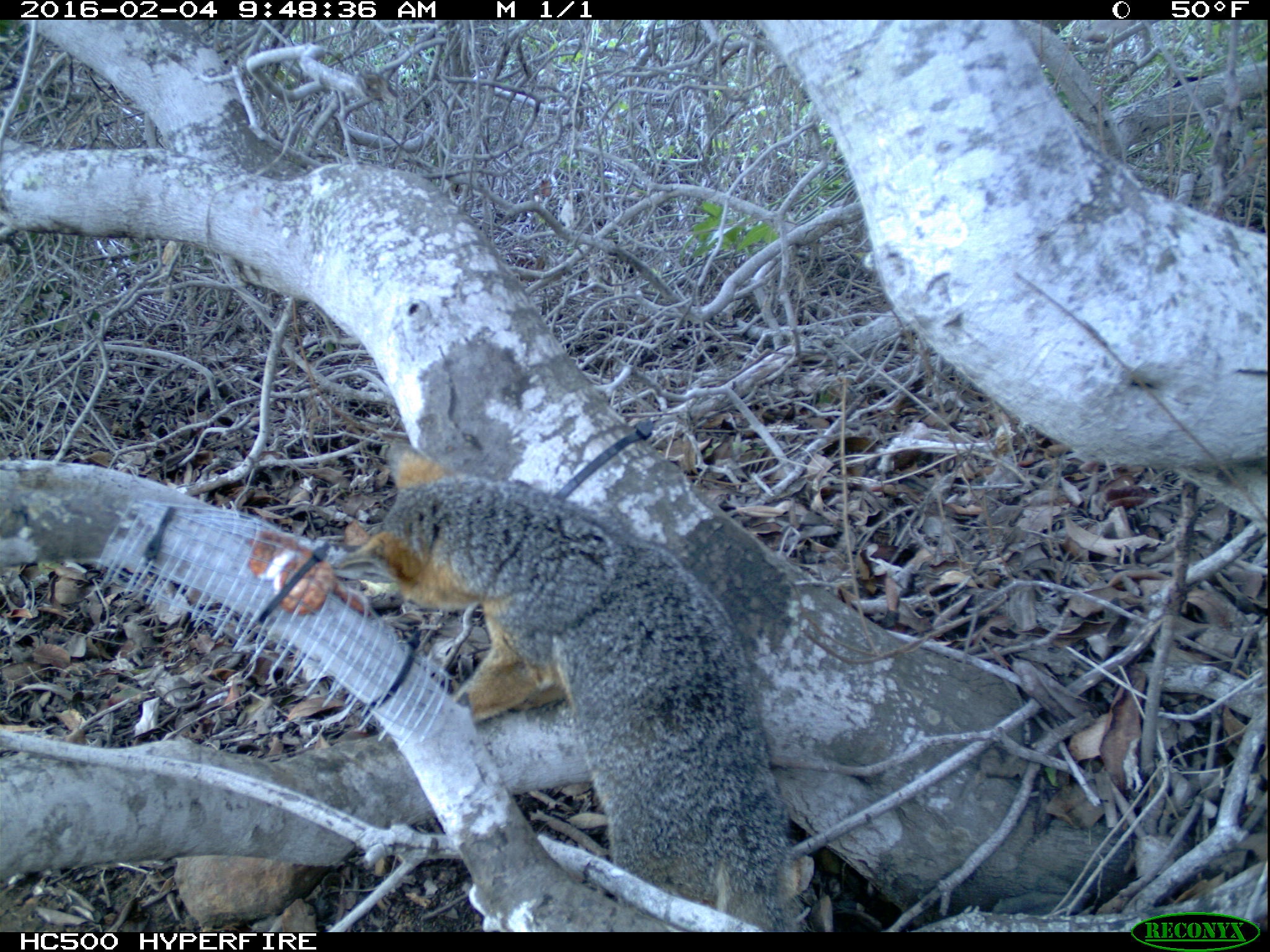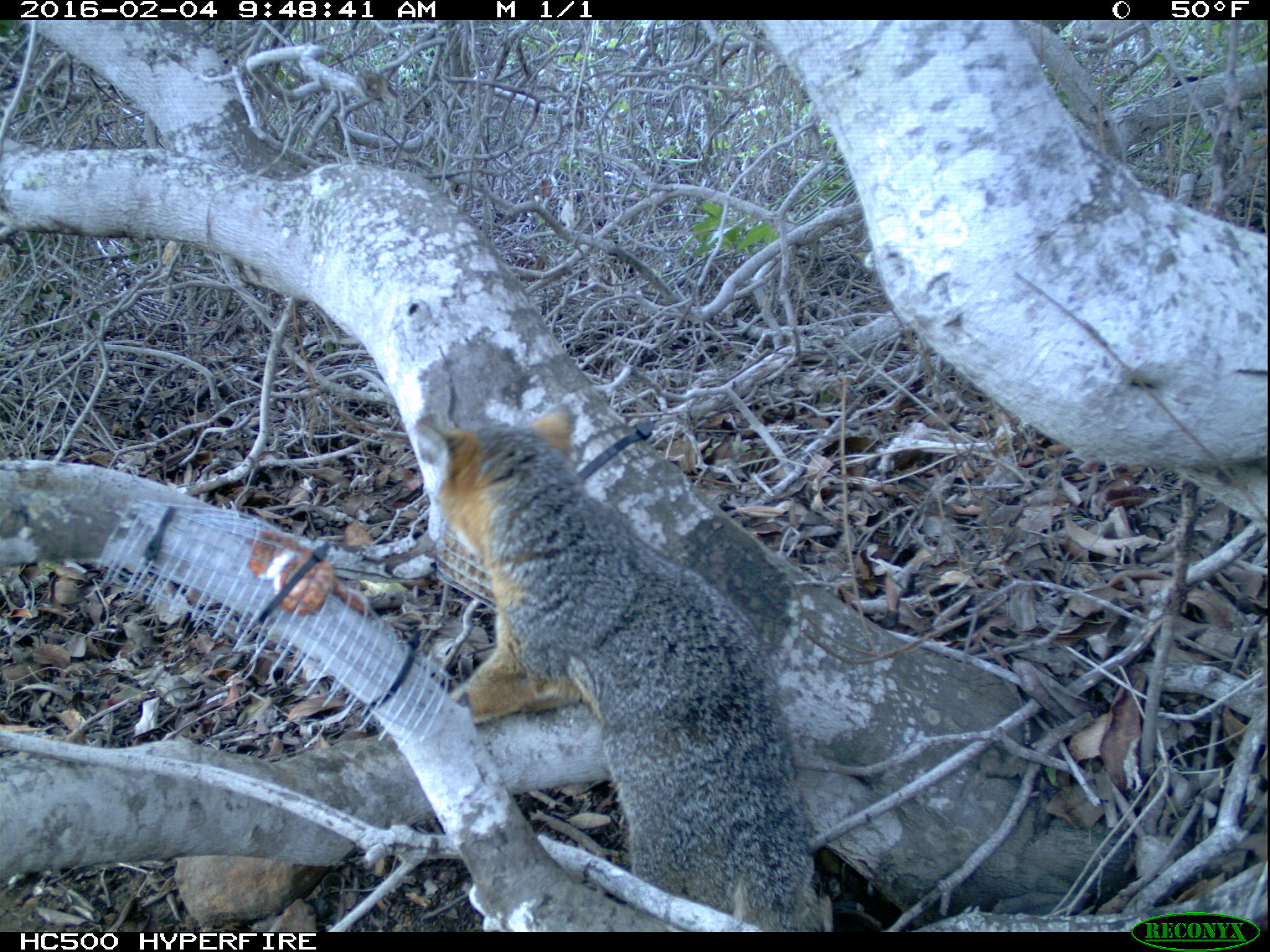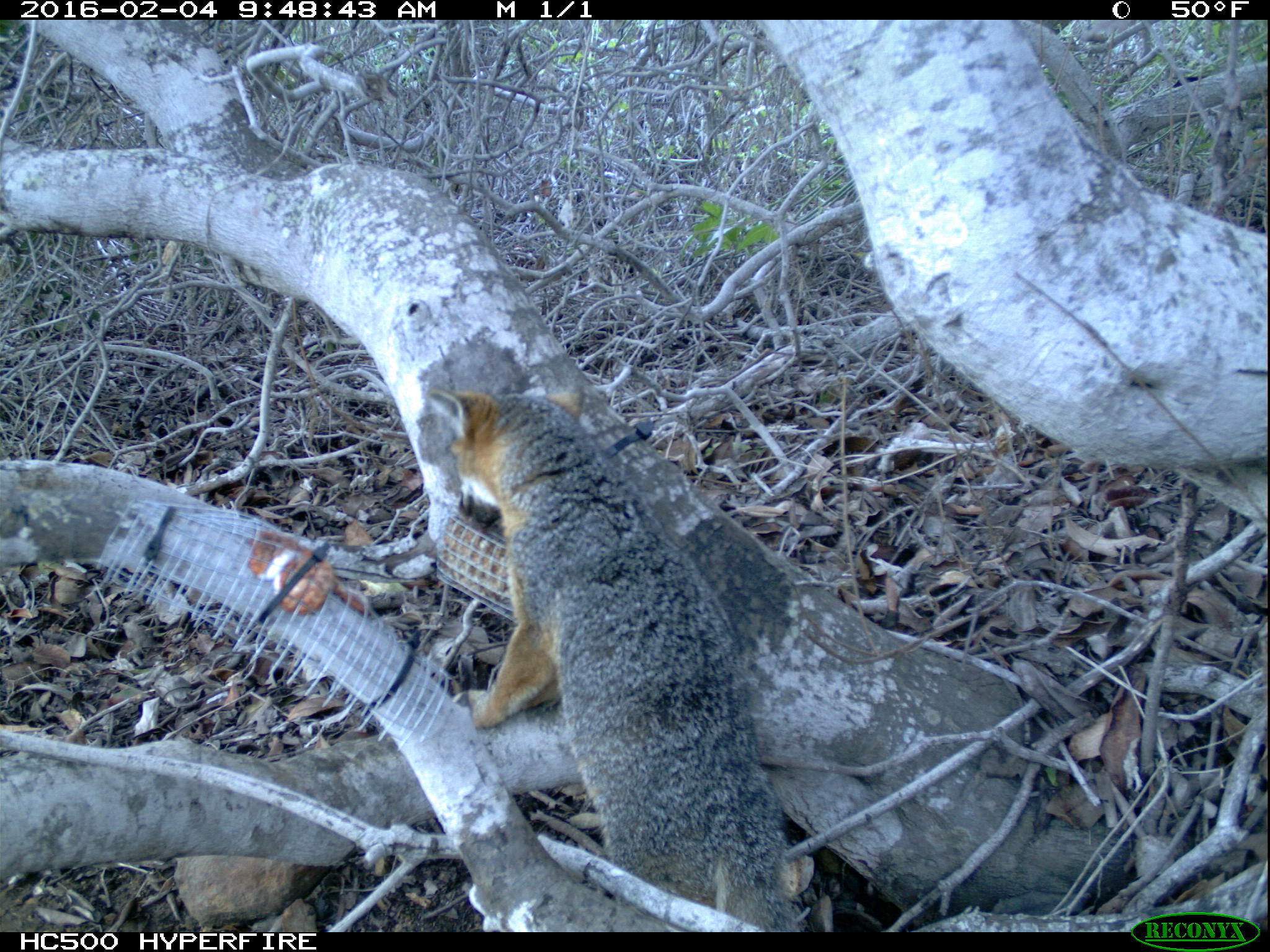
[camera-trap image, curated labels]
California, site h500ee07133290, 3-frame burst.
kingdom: Animalia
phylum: Chordata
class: Mammalia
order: Carnivora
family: Canidae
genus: Urocyon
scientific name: Urocyon littoralis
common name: island fox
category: fox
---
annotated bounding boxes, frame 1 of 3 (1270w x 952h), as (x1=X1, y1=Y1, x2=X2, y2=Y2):
fox: (x1=329, y1=442, x2=807, y2=930)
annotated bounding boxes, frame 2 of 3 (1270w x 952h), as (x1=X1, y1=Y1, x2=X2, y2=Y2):
fox: (x1=418, y1=404, x2=824, y2=933)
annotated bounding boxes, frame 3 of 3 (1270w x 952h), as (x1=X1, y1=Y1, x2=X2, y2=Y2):
fox: (x1=428, y1=379, x2=801, y2=930)